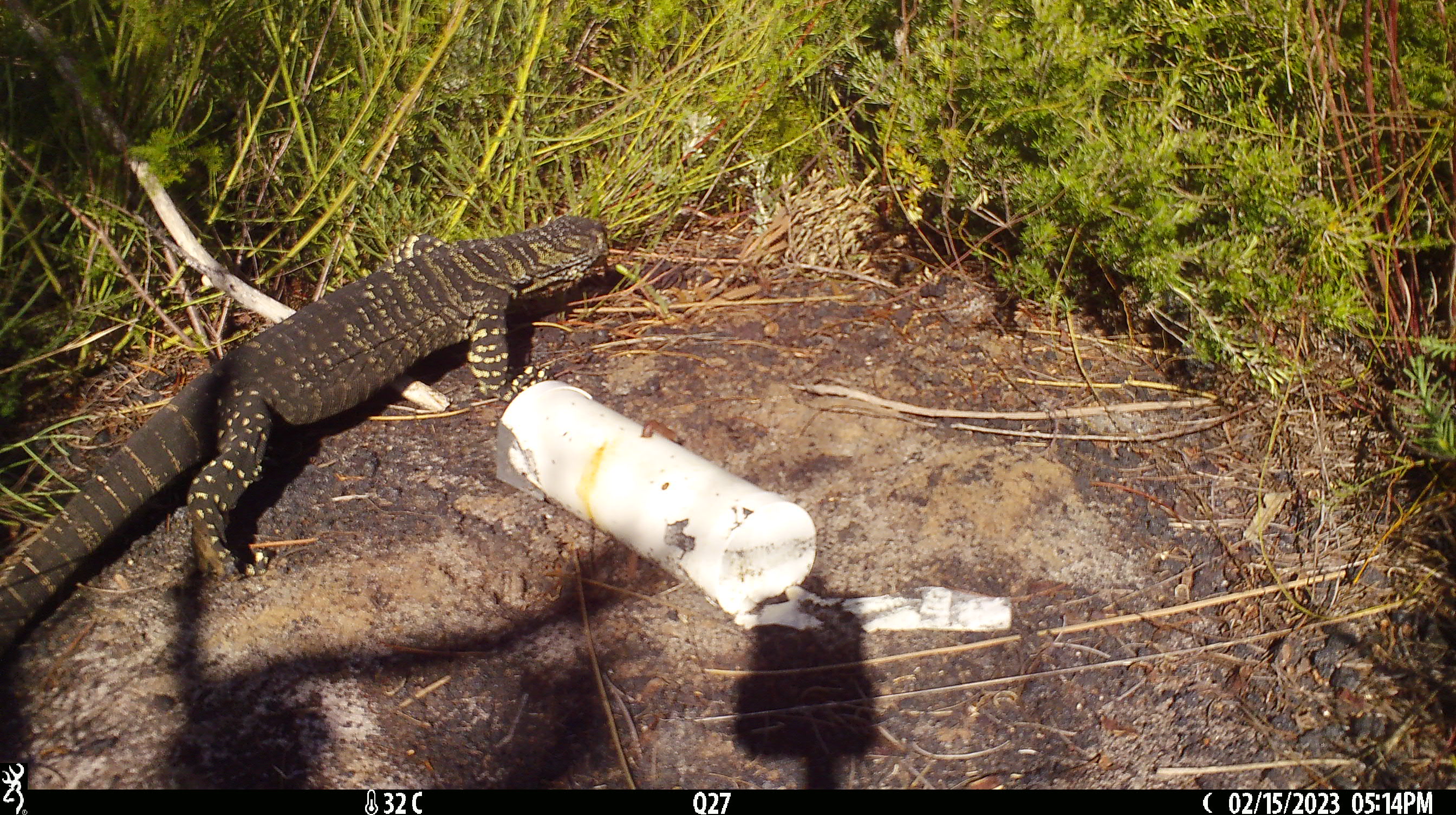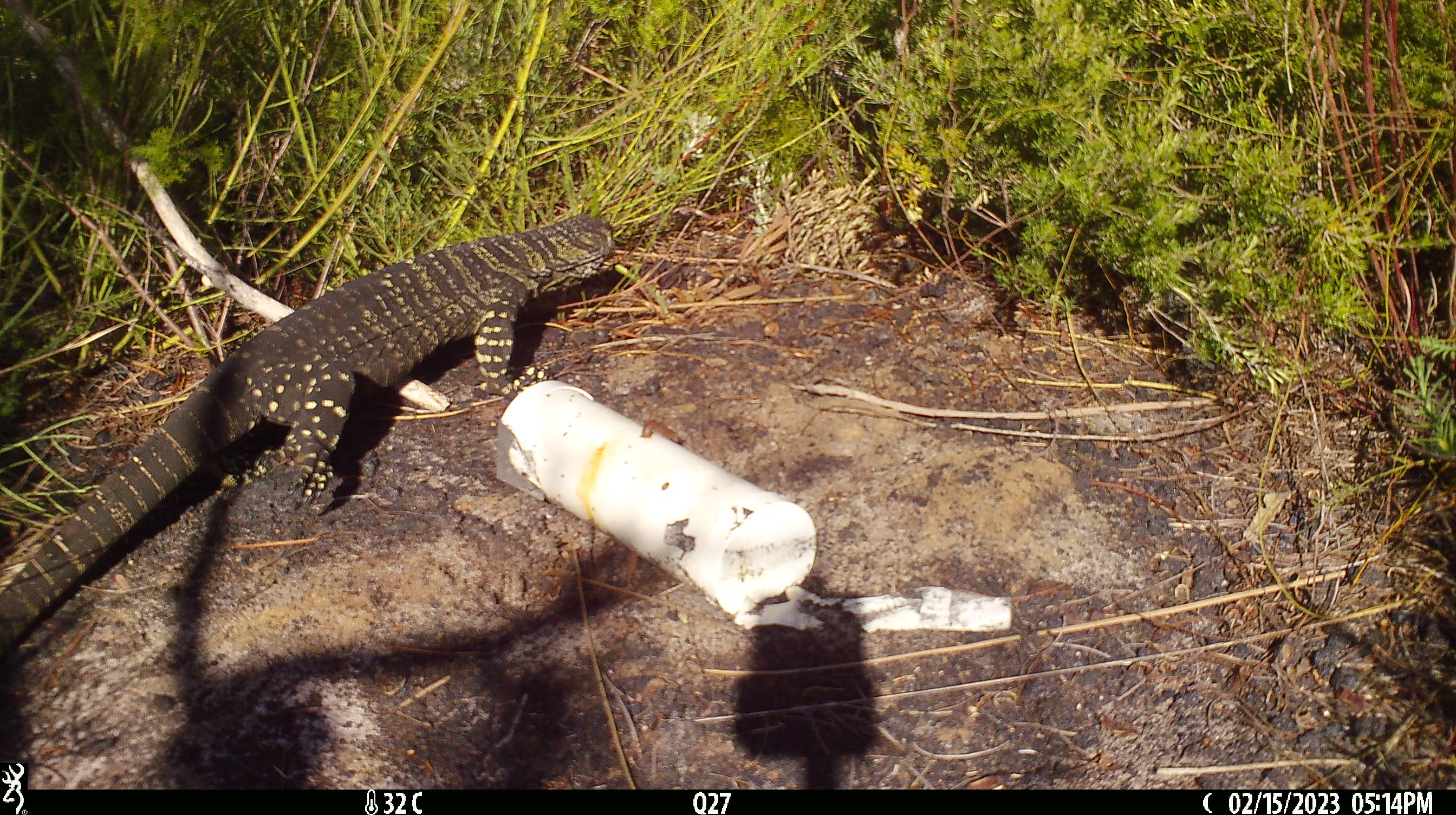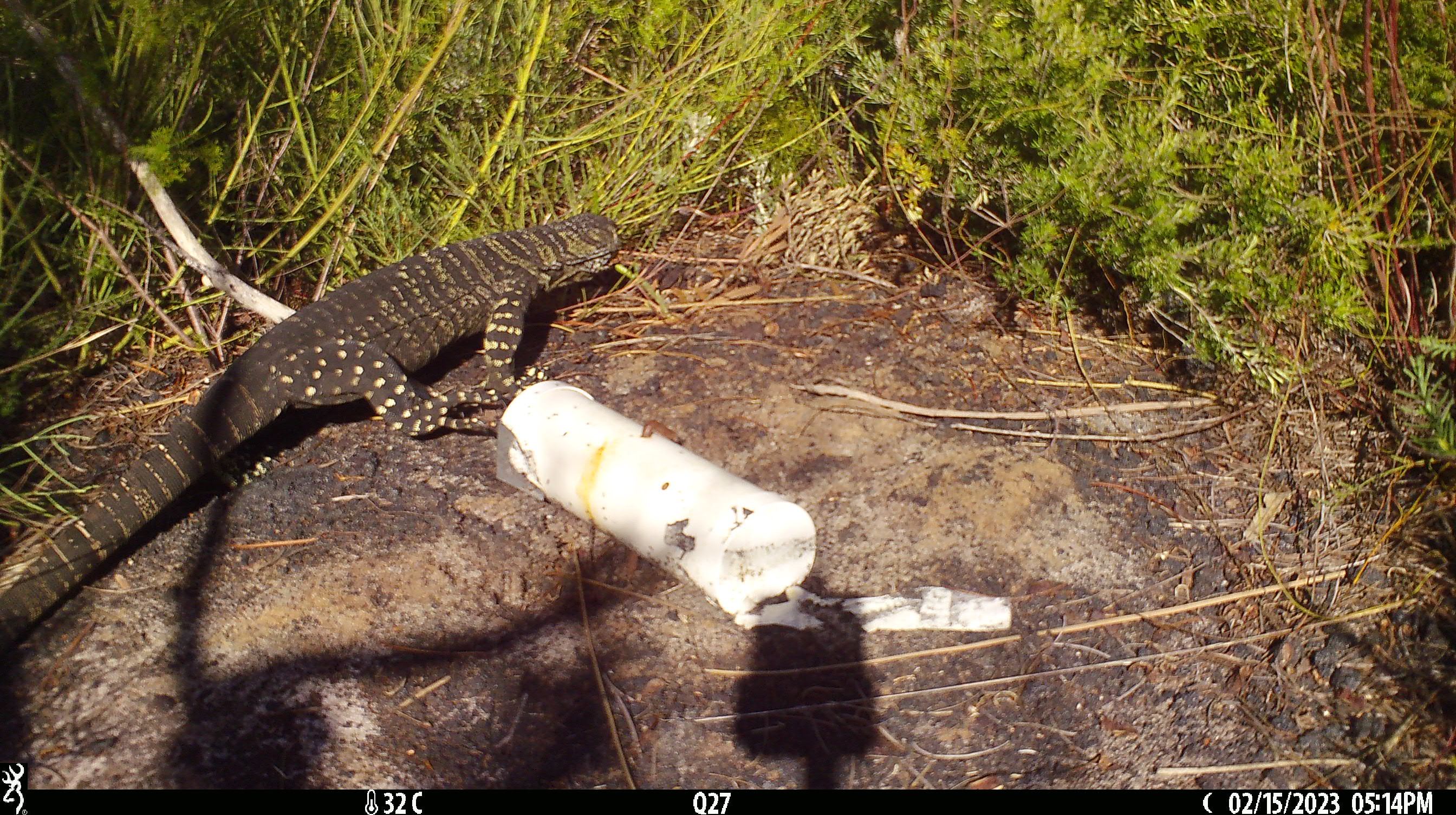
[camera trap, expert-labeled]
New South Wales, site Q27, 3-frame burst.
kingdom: Animalia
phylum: Chordata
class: Reptilia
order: Squamata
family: Varanidae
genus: Varanus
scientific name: Varanus varius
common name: lace monitor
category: goanna